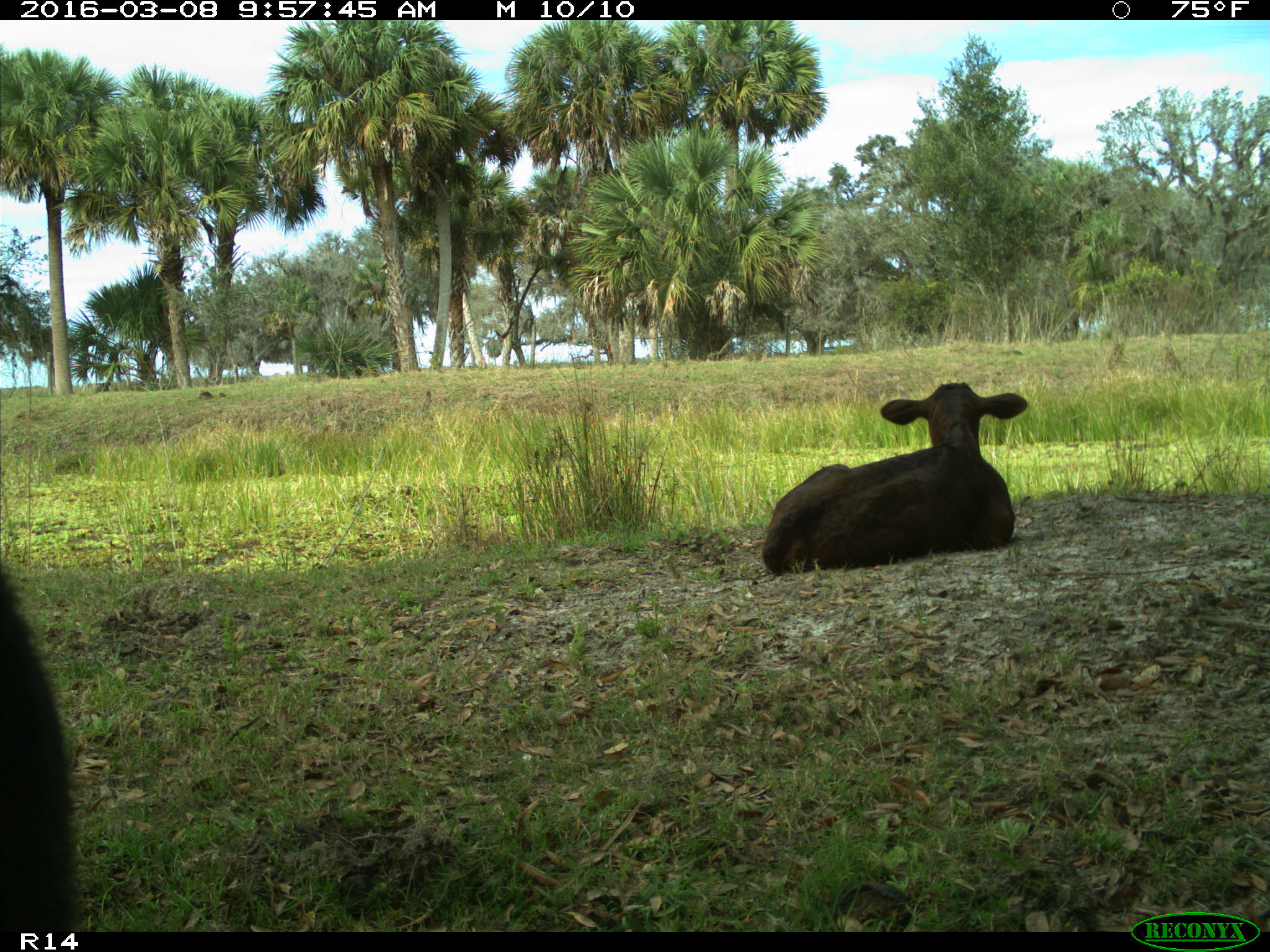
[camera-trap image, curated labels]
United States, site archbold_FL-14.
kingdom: Animalia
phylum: Chordata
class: Mammalia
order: Artiodactyla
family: Bovidae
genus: Bos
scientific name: Bos taurus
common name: domestic cow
Bos taurus (domestic cow).